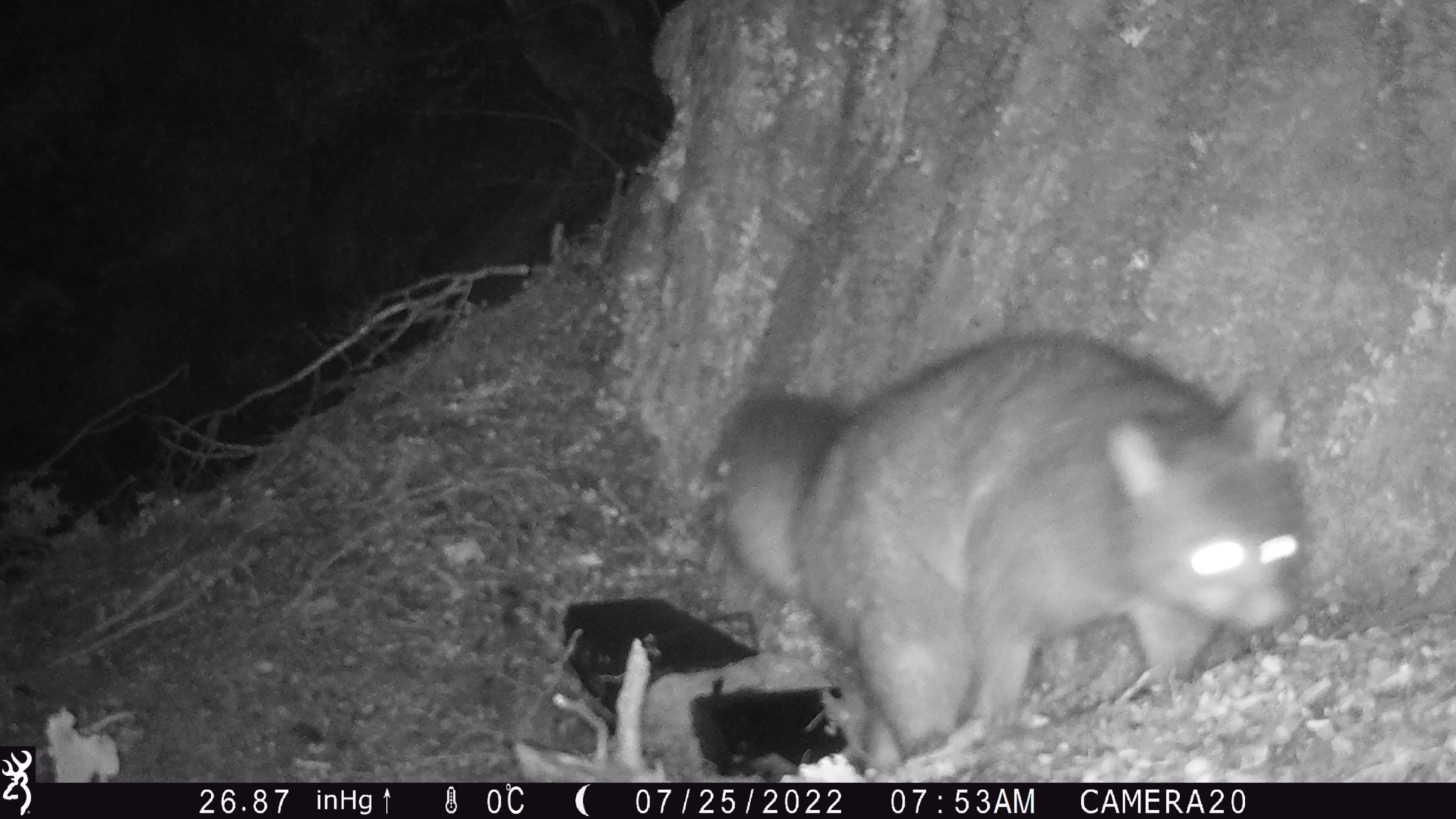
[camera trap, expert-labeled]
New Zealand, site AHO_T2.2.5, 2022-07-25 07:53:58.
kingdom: Animalia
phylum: Chordata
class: Mammalia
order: Diprotodontia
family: Phalangeridae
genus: Trichosurus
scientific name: Trichosurus vulpecula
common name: common brushtail possum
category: possum